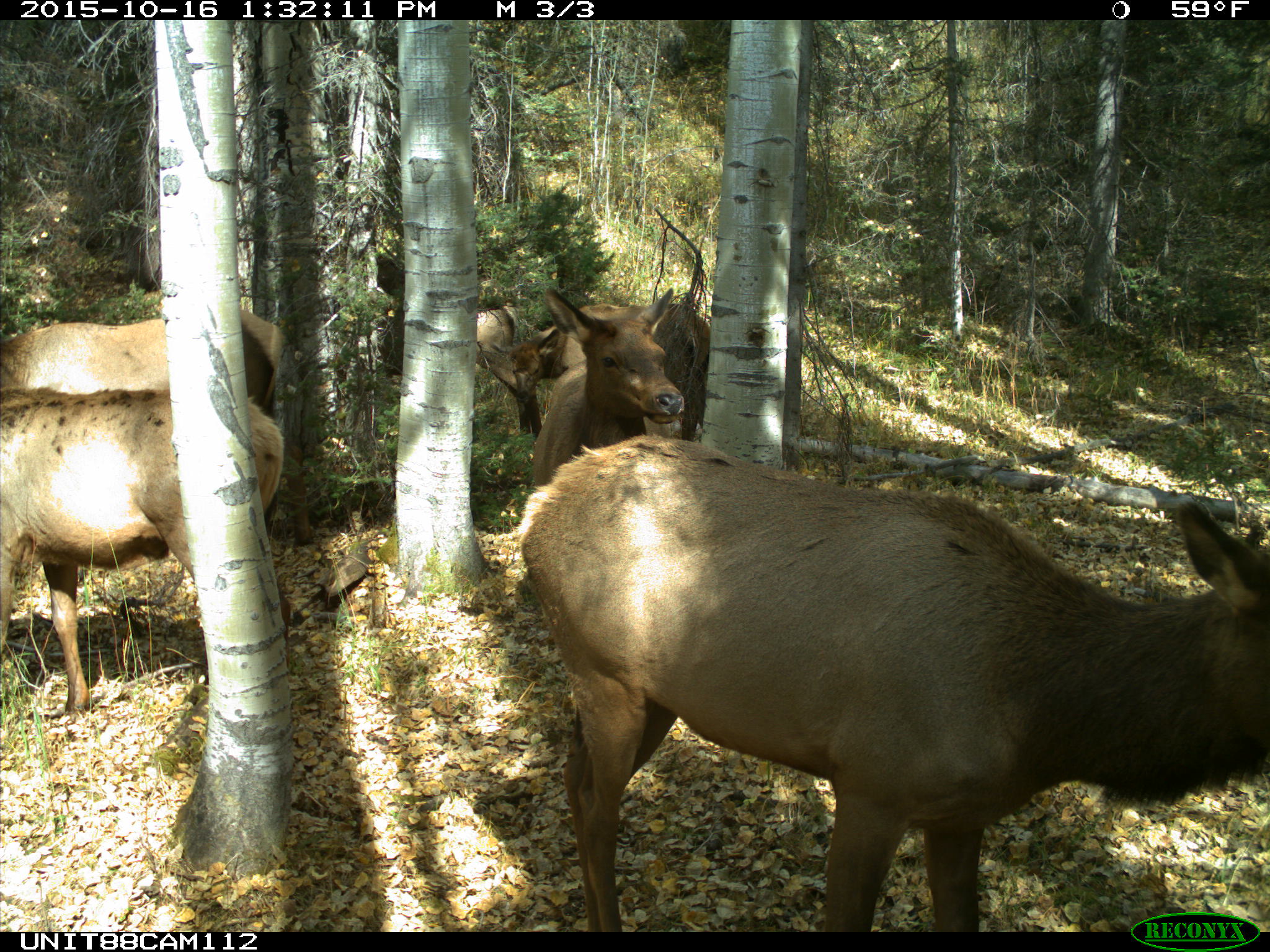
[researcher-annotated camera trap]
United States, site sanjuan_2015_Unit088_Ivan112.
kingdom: Animalia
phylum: Chordata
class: Mammalia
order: Artiodactyla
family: Cervidae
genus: Cervus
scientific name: Cervus elaphus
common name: red deer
Cervus elaphus (red deer).